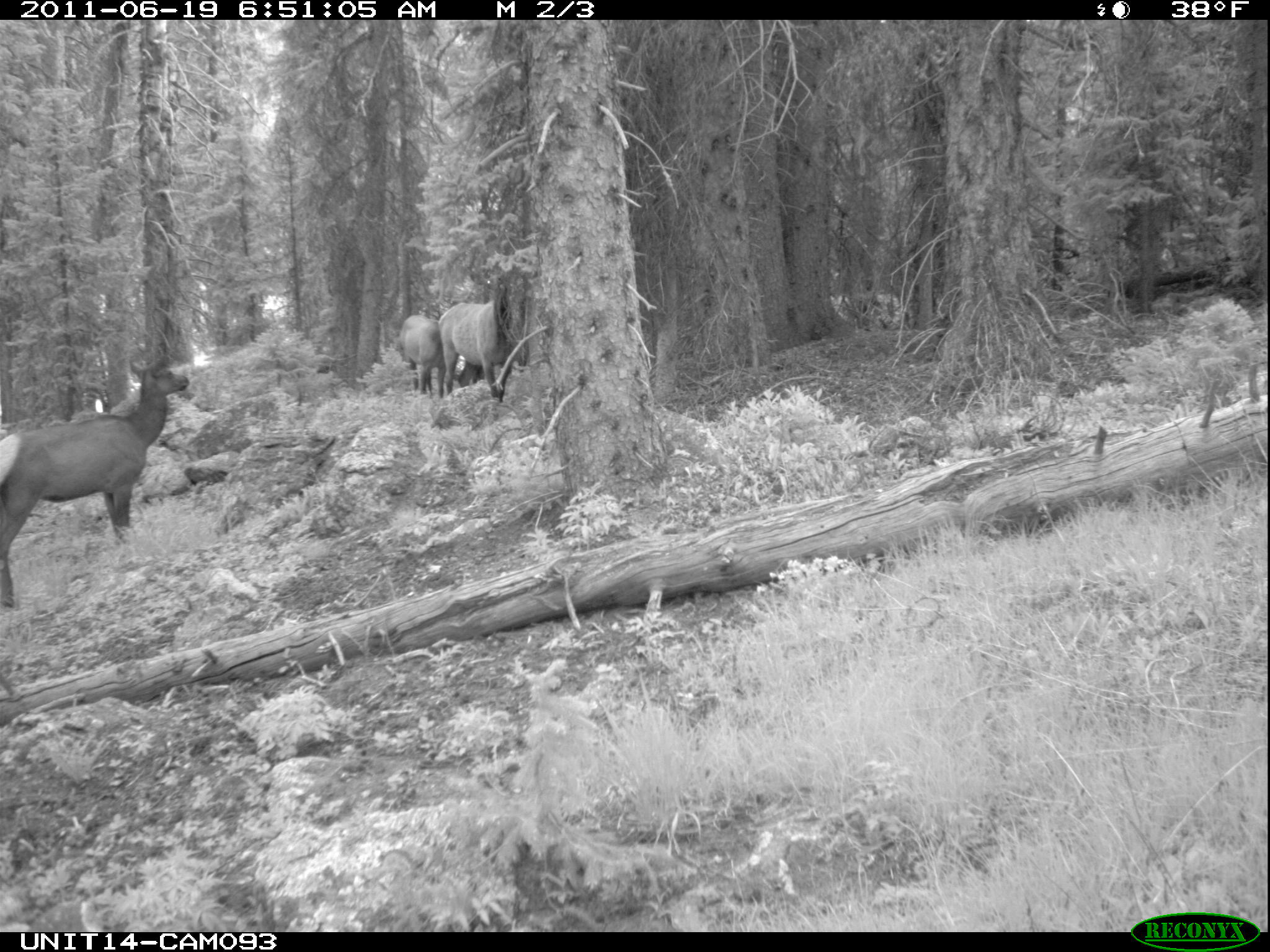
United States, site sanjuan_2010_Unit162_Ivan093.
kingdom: Animalia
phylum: Chordata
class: Mammalia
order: Artiodactyla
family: Cervidae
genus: Cervus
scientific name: Cervus elaphus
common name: red deer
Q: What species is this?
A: Cervus elaphus (red deer).